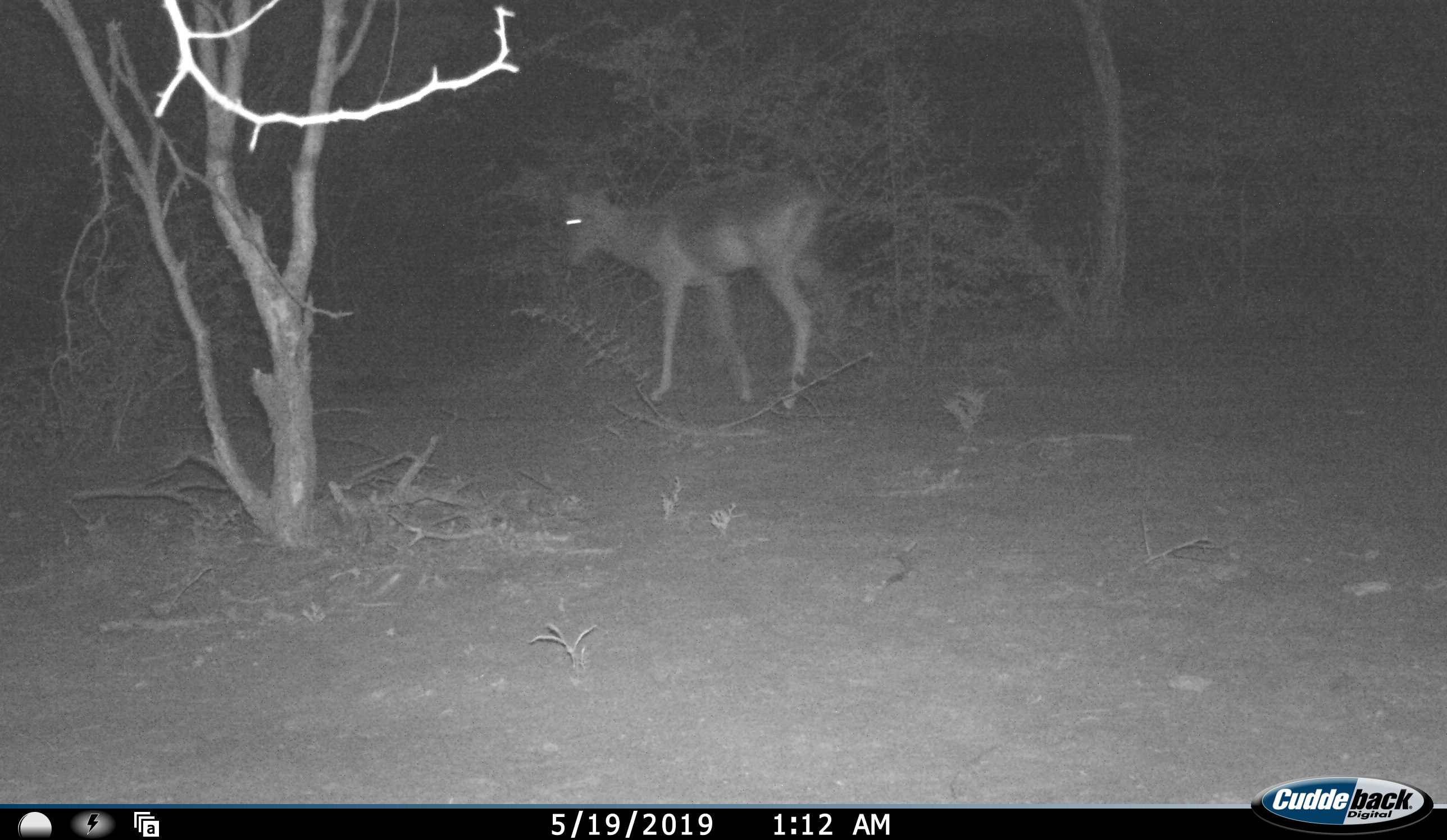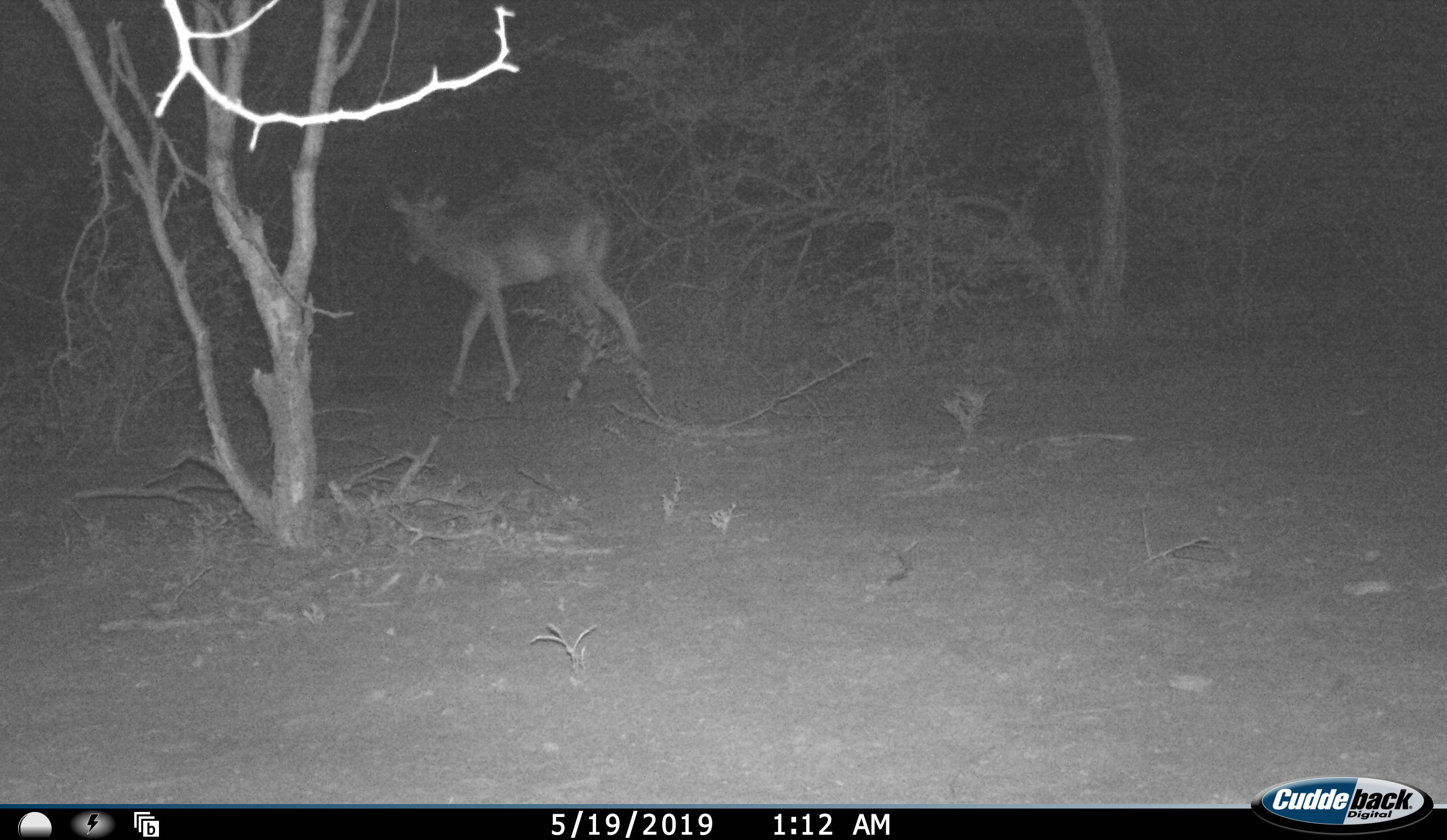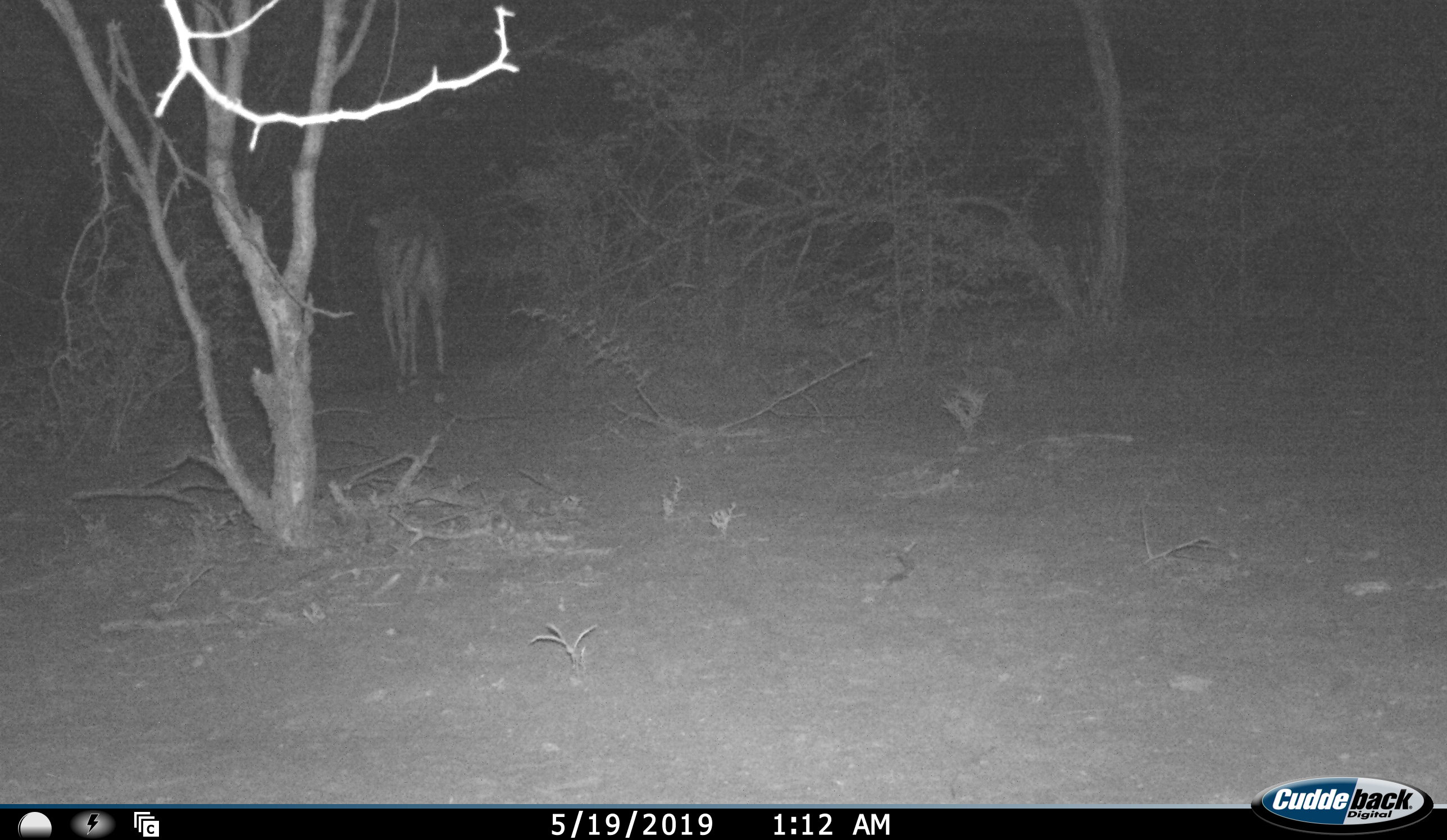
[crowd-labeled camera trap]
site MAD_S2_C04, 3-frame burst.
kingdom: Animalia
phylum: Chordata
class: Mammalia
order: Artiodactyla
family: Bovidae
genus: Aepyceros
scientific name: Aepyceros melampus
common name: impala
Impala (Aepyceros melampus), count 1. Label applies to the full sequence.